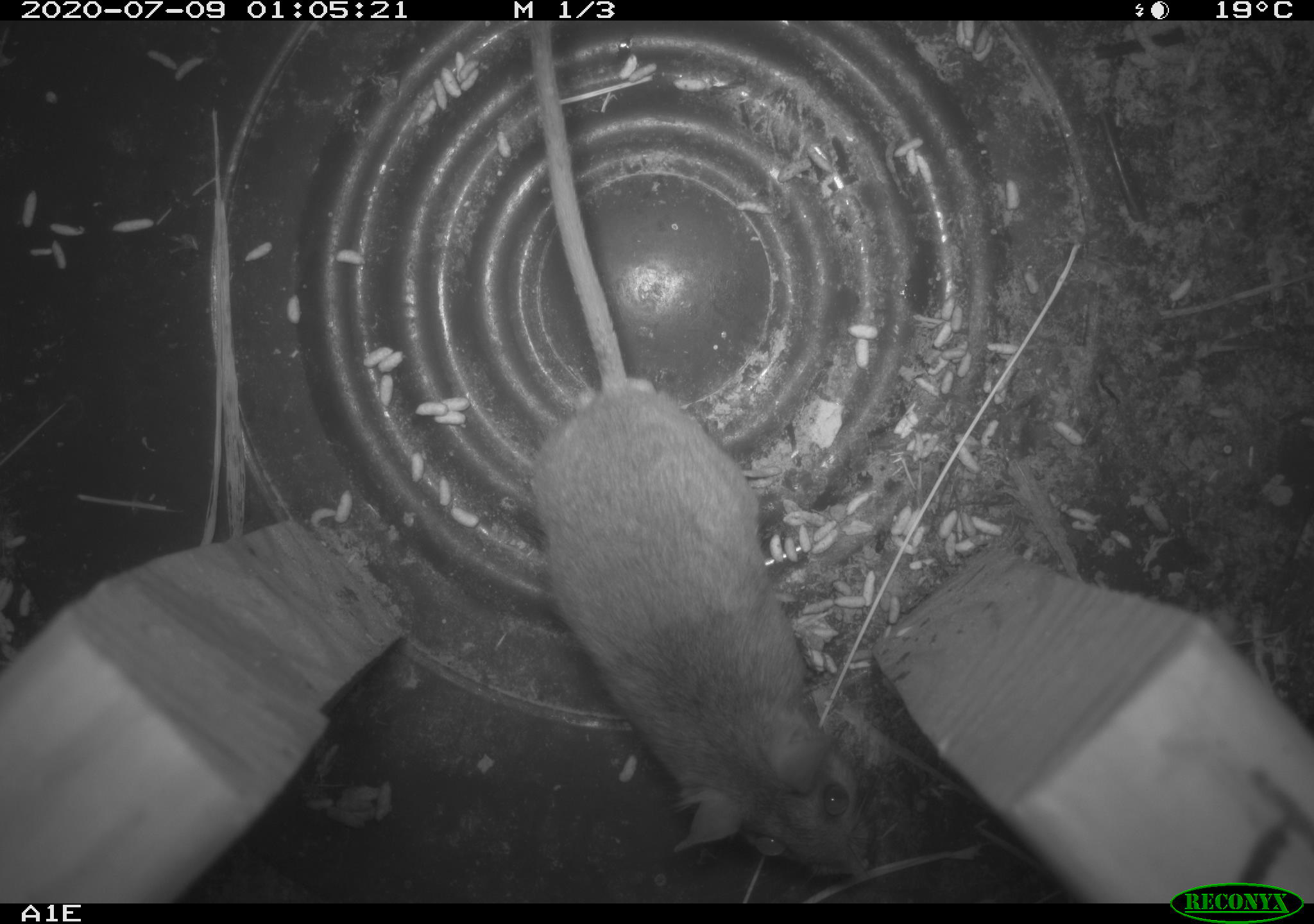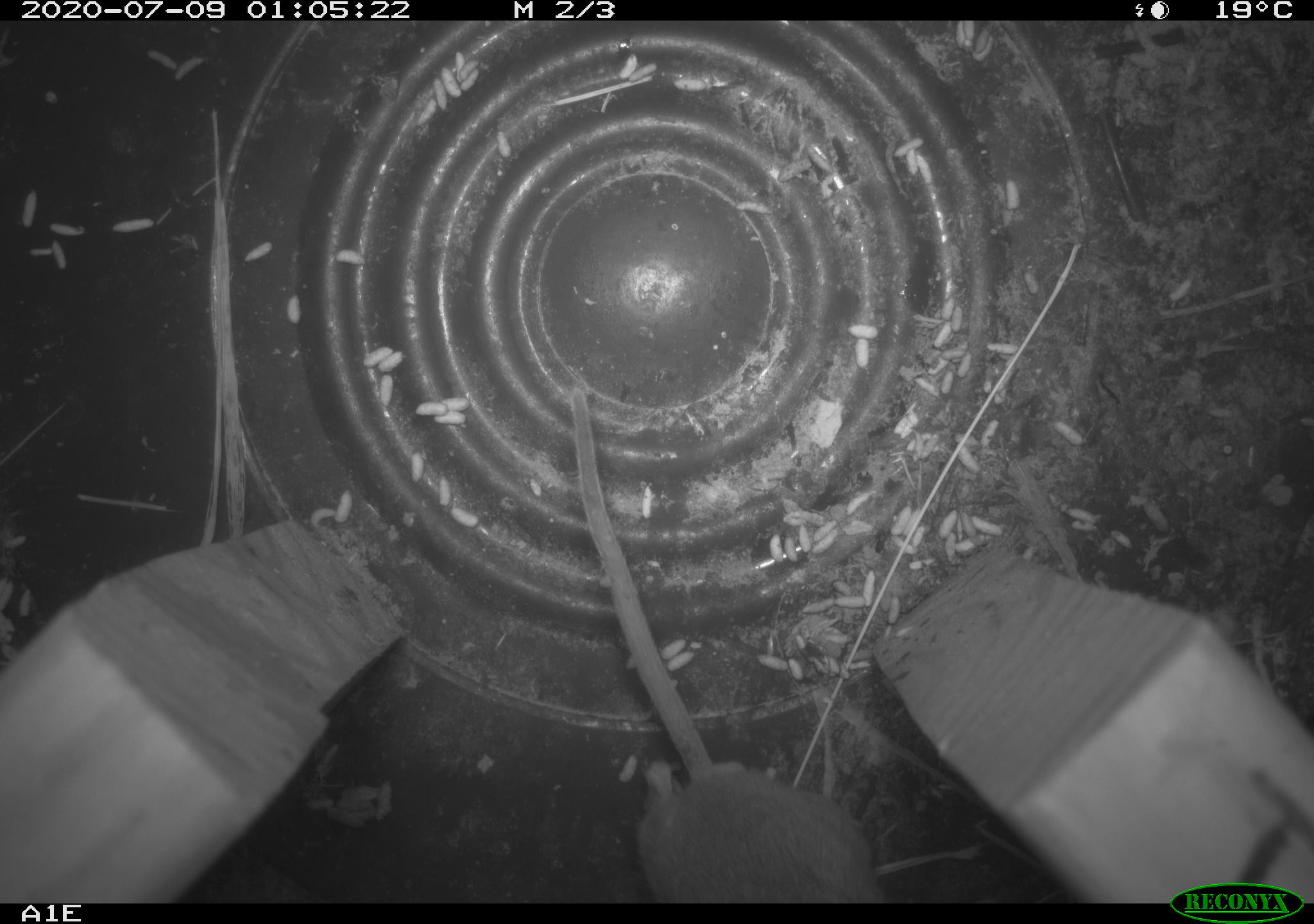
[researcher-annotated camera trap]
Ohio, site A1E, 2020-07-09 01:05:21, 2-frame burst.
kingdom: Animalia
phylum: Chordata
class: Mammalia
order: Rodentia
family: Cricetidae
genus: Peromyscus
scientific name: Peromyscus leucopus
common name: white-footed mouse